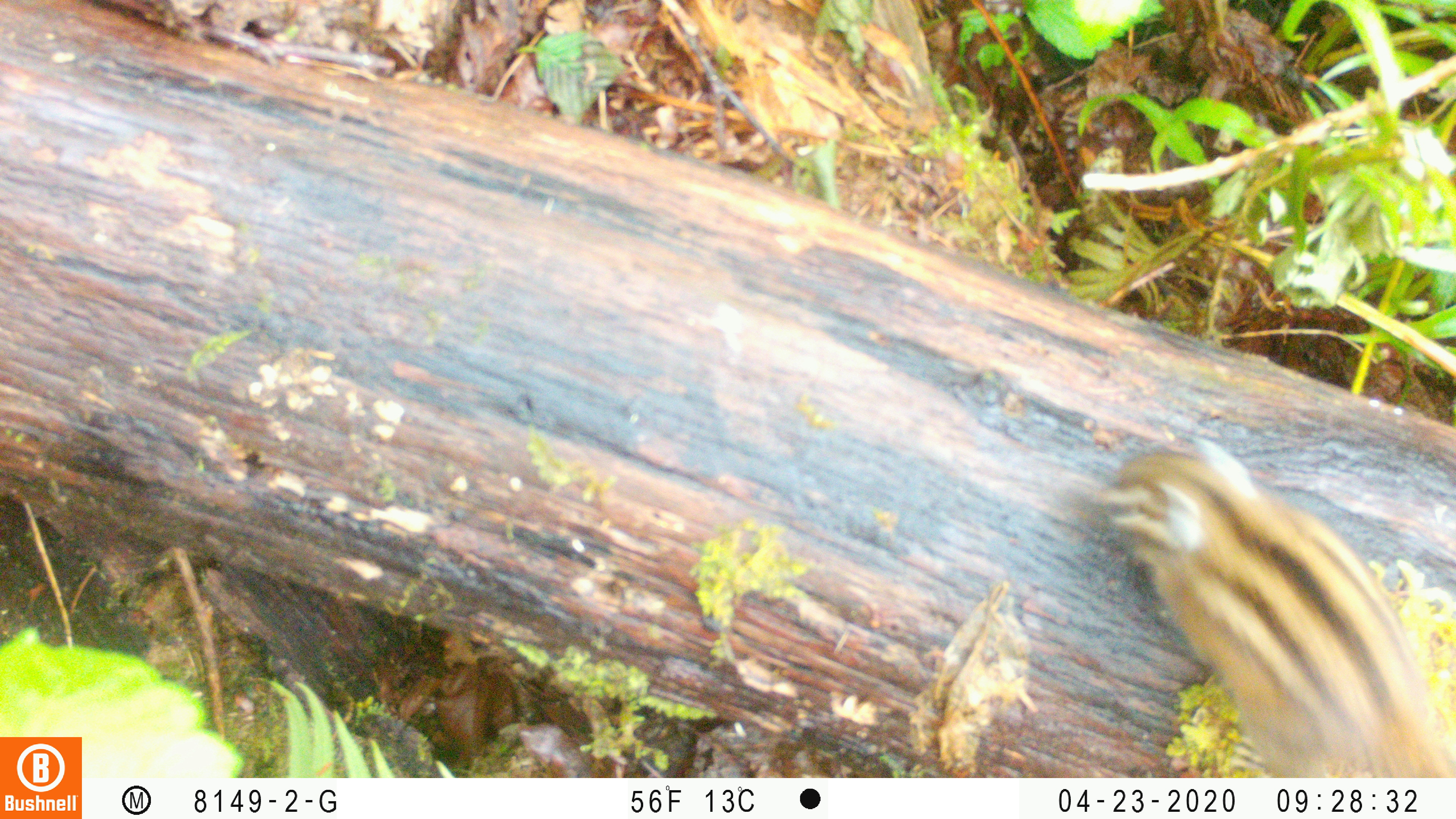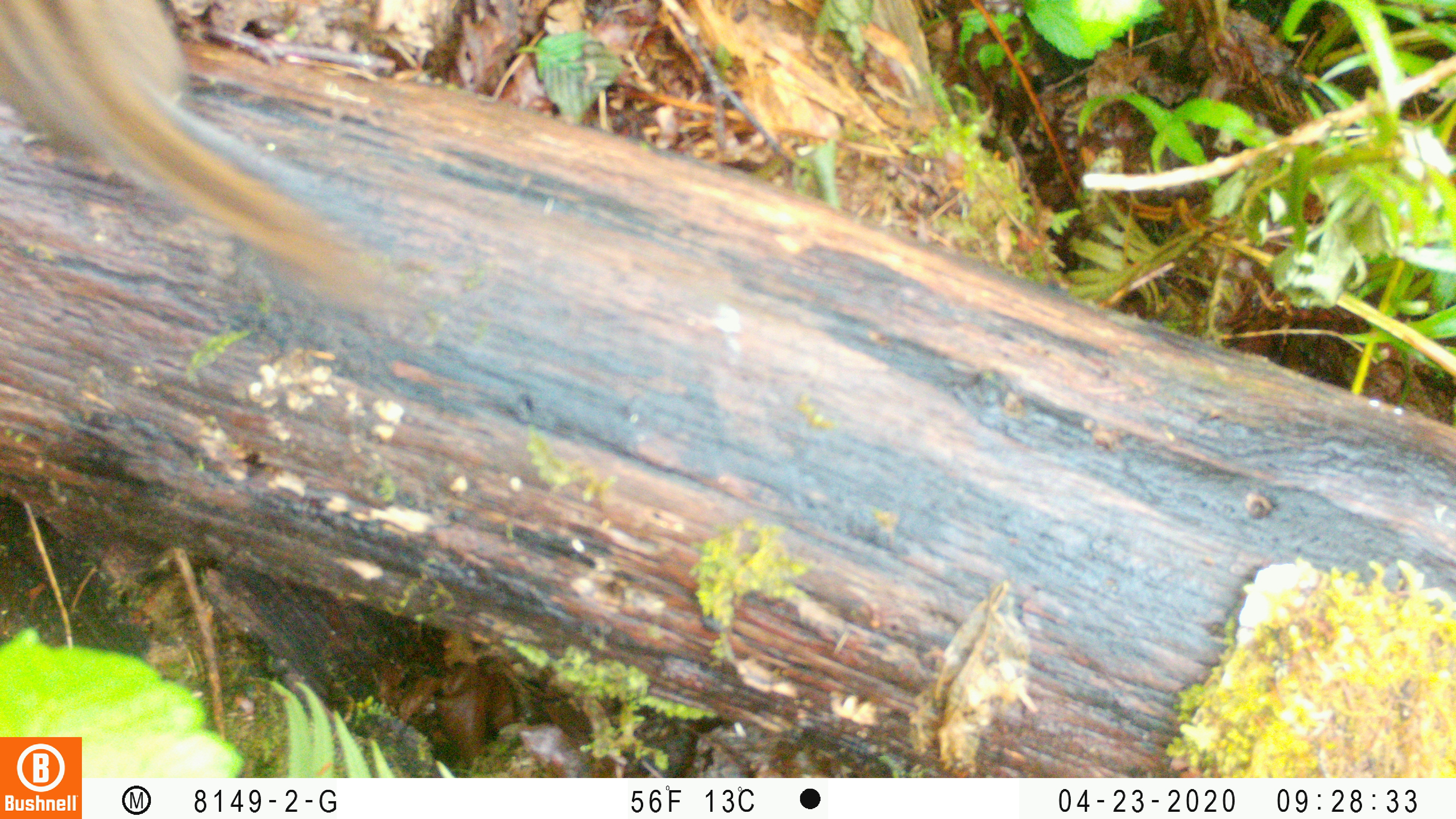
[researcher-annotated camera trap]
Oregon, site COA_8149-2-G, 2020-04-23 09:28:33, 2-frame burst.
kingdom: Animalia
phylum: Chordata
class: Mammalia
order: Rodentia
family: Sciuridae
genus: Neotamias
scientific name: Neotamias townsendii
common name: townsend's chipmunk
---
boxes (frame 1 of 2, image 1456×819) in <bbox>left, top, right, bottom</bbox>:
townsend's chipmunk: <bbox>1089, 425, 1445, 770</bbox>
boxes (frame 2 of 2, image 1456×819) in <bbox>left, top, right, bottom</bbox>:
townsend's chipmunk: <bbox>2, 0, 374, 292</bbox>